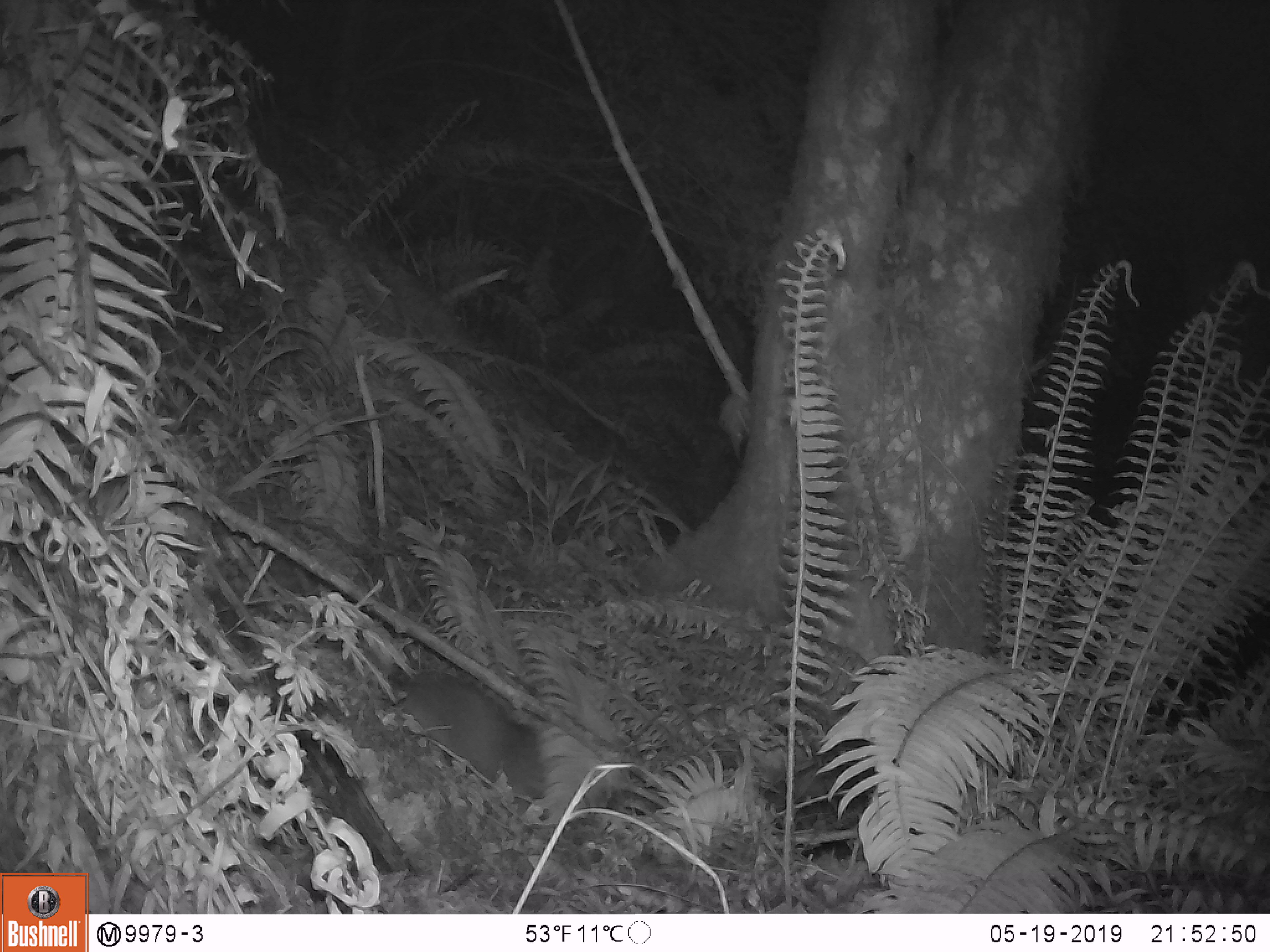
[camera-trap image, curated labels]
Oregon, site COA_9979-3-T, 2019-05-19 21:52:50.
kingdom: Animalia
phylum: Chordata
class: Mammalia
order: Rodentia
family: Aplodontiidae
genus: Aplodontia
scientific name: Aplodontia rufa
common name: mountain beaver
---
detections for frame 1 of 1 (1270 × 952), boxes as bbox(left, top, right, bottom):
mountain beaver: bbox(397, 671, 552, 803)